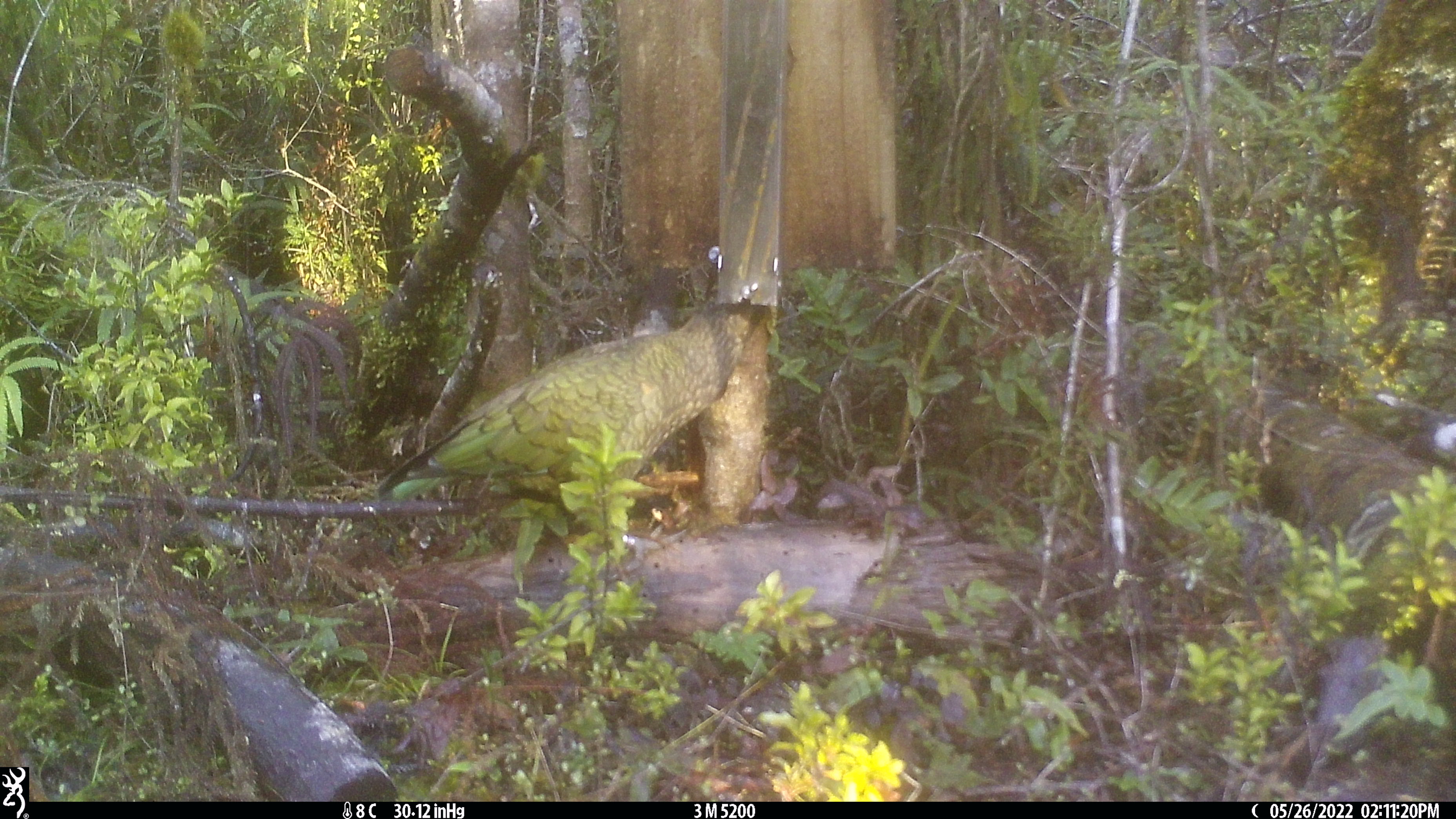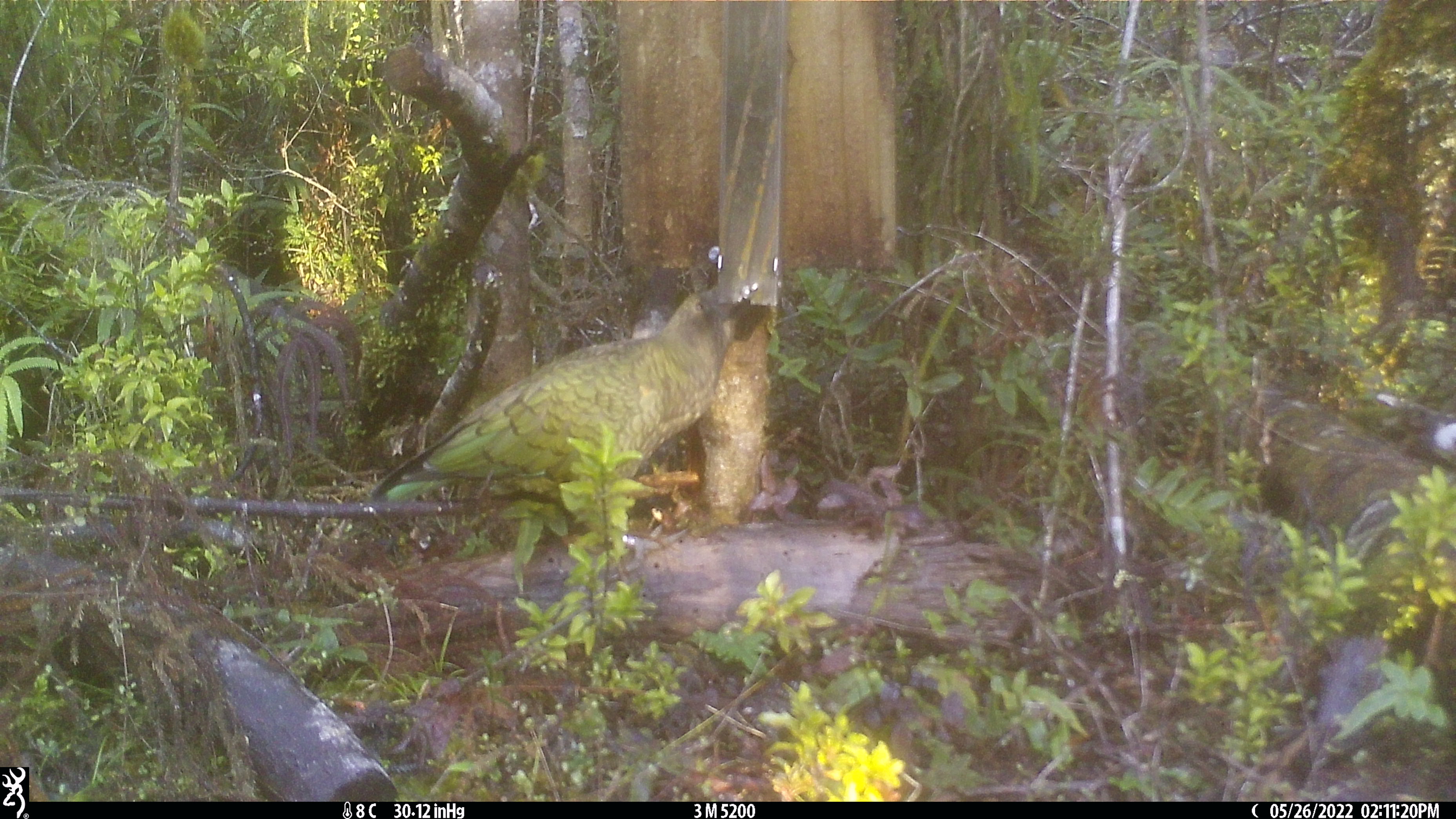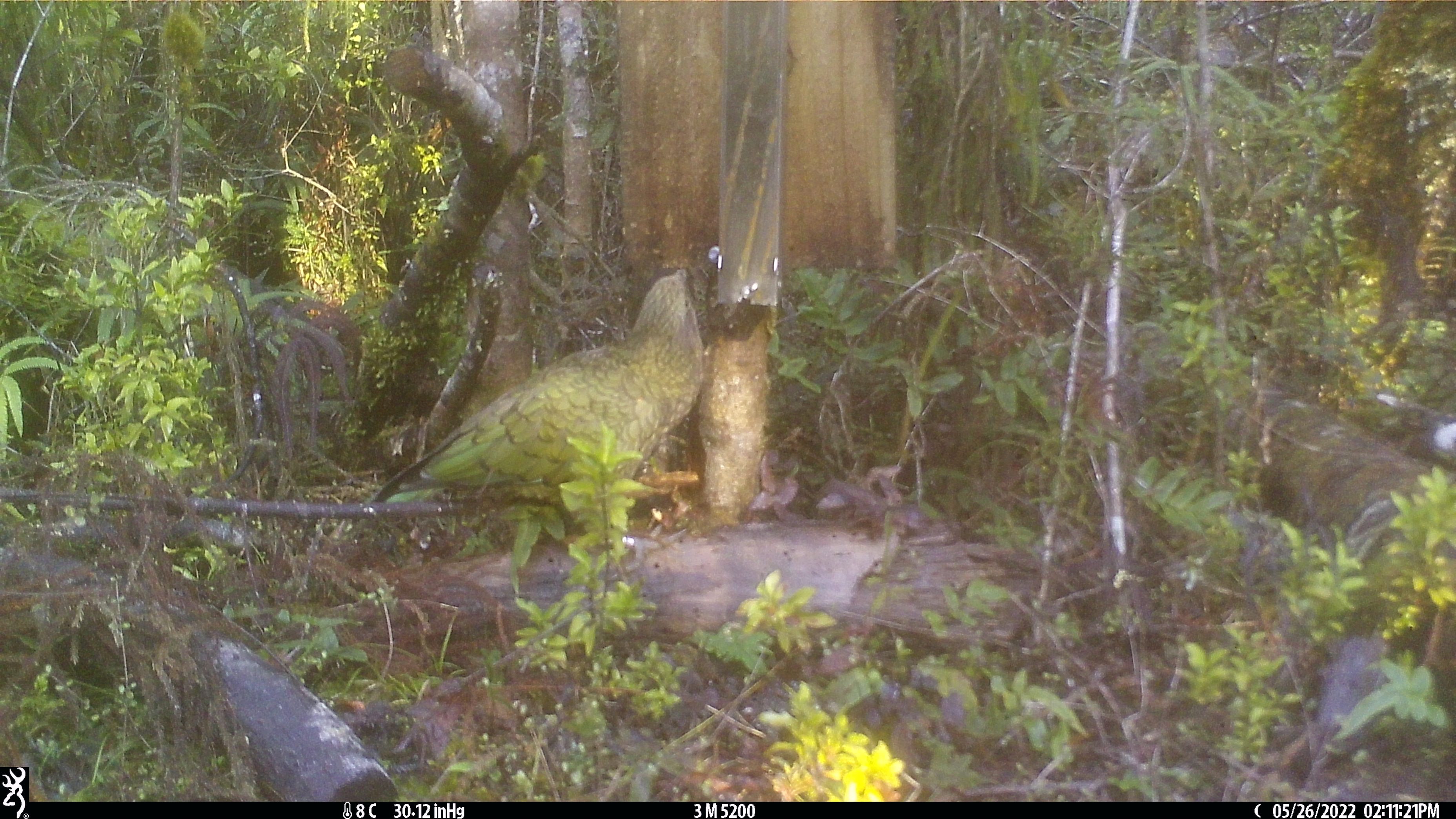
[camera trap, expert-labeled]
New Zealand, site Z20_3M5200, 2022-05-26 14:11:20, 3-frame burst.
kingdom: Animalia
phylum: Chordata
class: Aves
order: Psittaciformes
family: Strigopidae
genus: Nestor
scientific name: Nestor notabilis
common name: kea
Kea (Nestor notabilis).